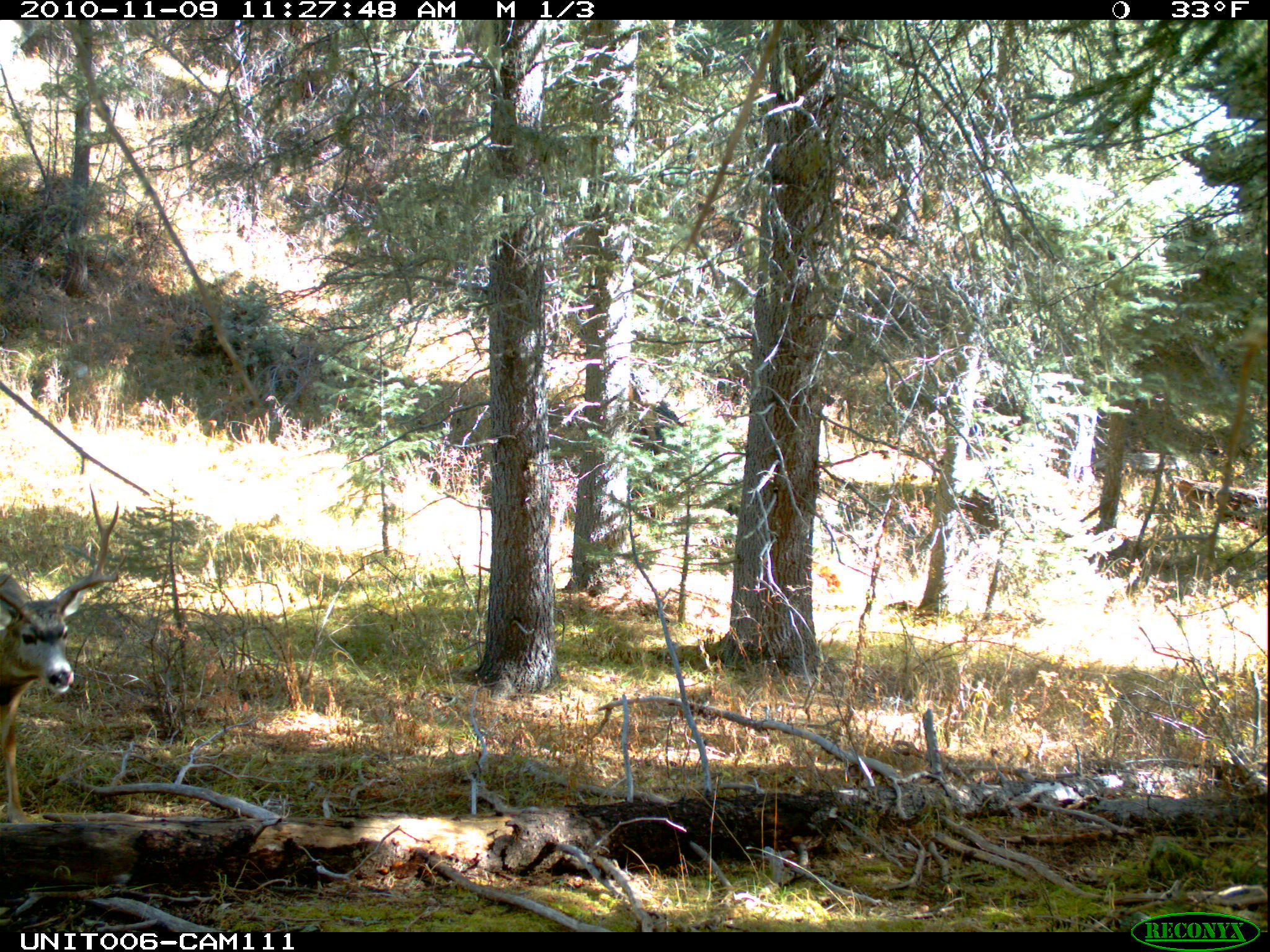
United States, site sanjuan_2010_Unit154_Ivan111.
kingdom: Animalia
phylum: Chordata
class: Mammalia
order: Artiodactyla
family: Cervidae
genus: Odocoileus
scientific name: Odocoileus hemionus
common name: mule deer